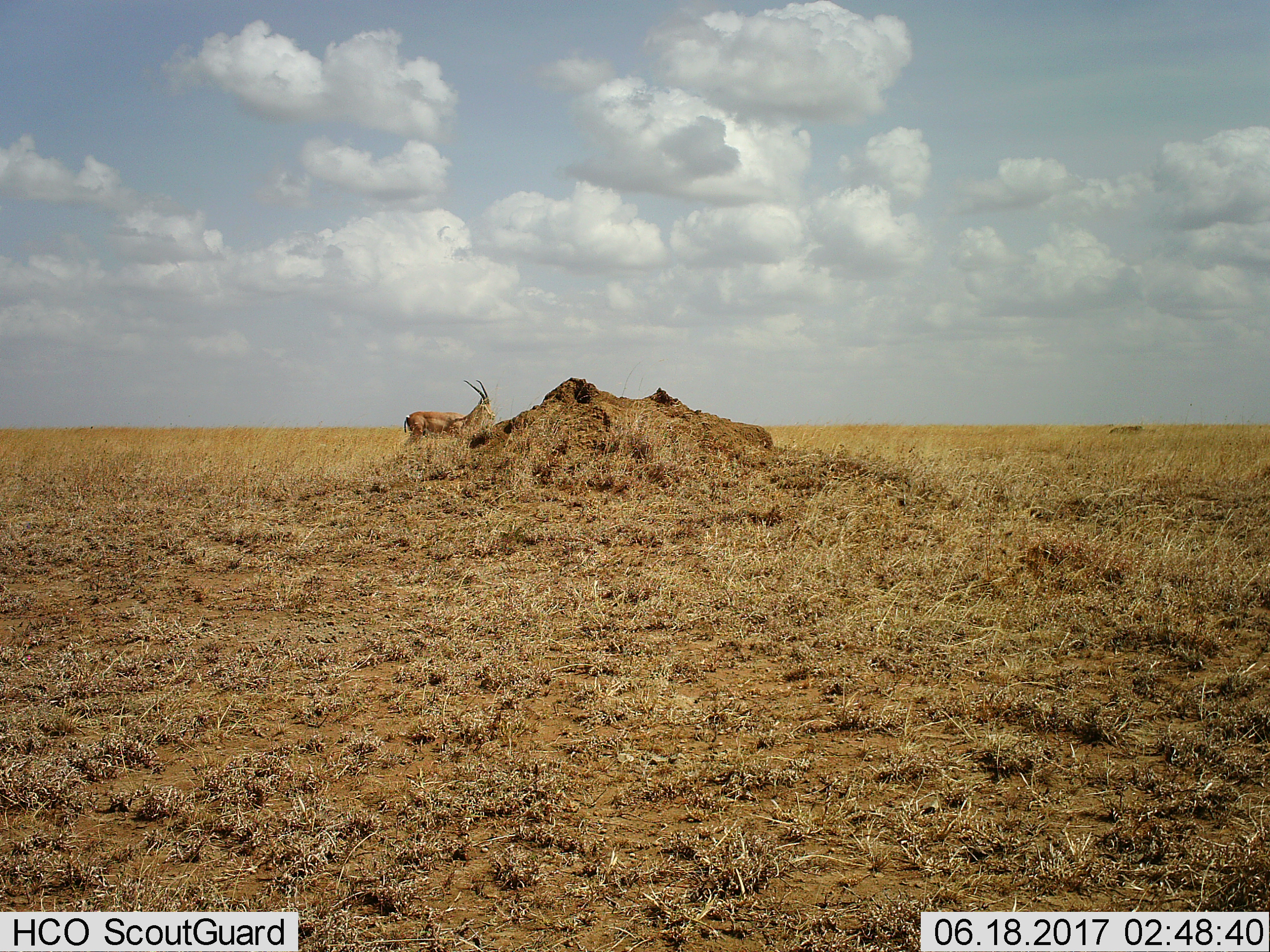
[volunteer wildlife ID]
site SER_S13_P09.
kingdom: Animalia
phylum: Chordata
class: Mammalia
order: Artiodactyla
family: Bovidae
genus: Nanger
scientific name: Nanger granti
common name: grant's gazelle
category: gazellegrants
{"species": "gazellegrants (grant's gazelle) (Nanger granti)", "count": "1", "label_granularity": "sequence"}